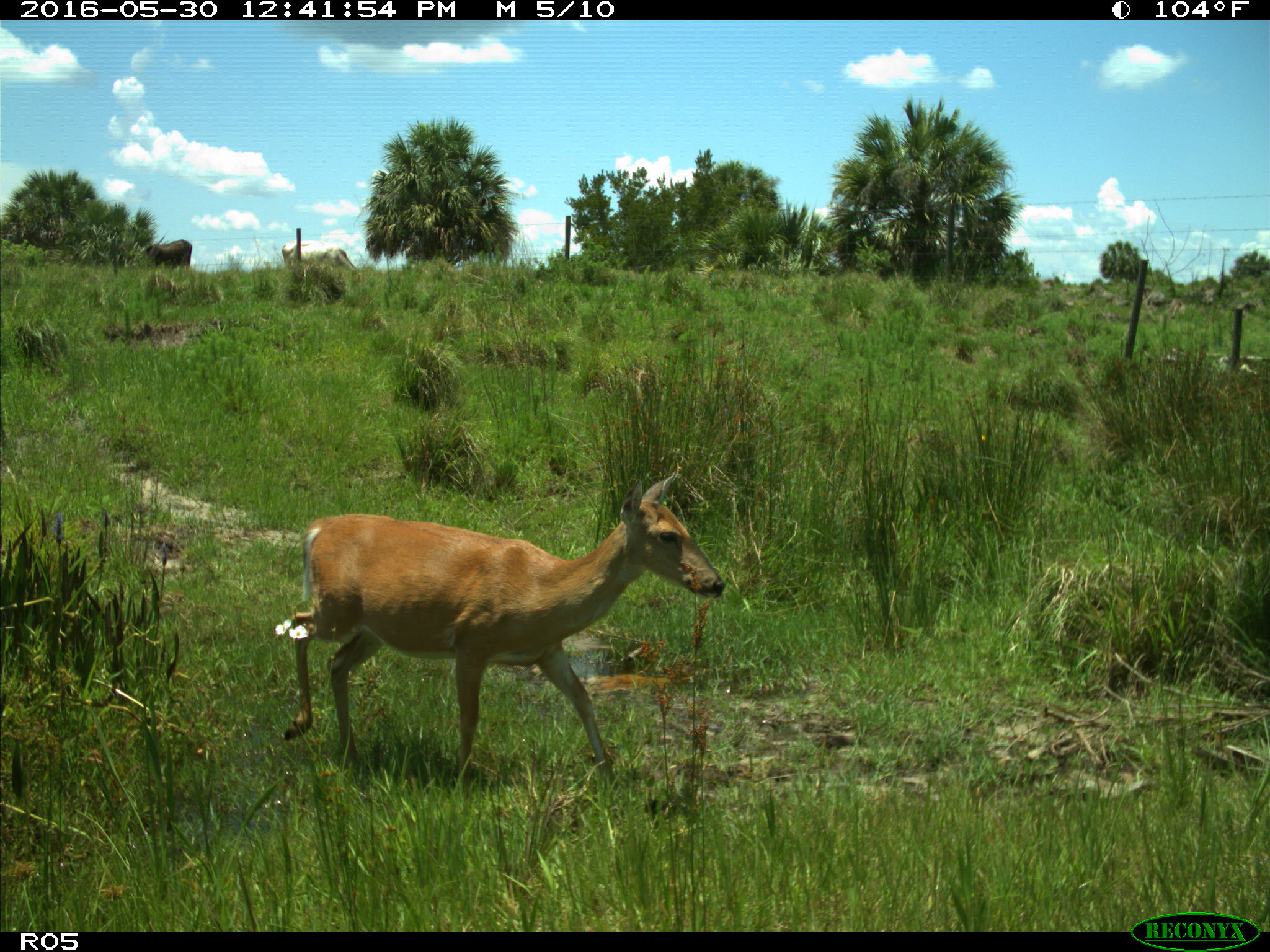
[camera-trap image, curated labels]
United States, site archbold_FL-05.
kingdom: Animalia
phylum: Chordata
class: Mammalia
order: Artiodactyla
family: Cervidae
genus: Odocoileus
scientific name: Odocoileus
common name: deer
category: unidentified deer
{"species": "unidentified deer (deer) (Odocoileus)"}